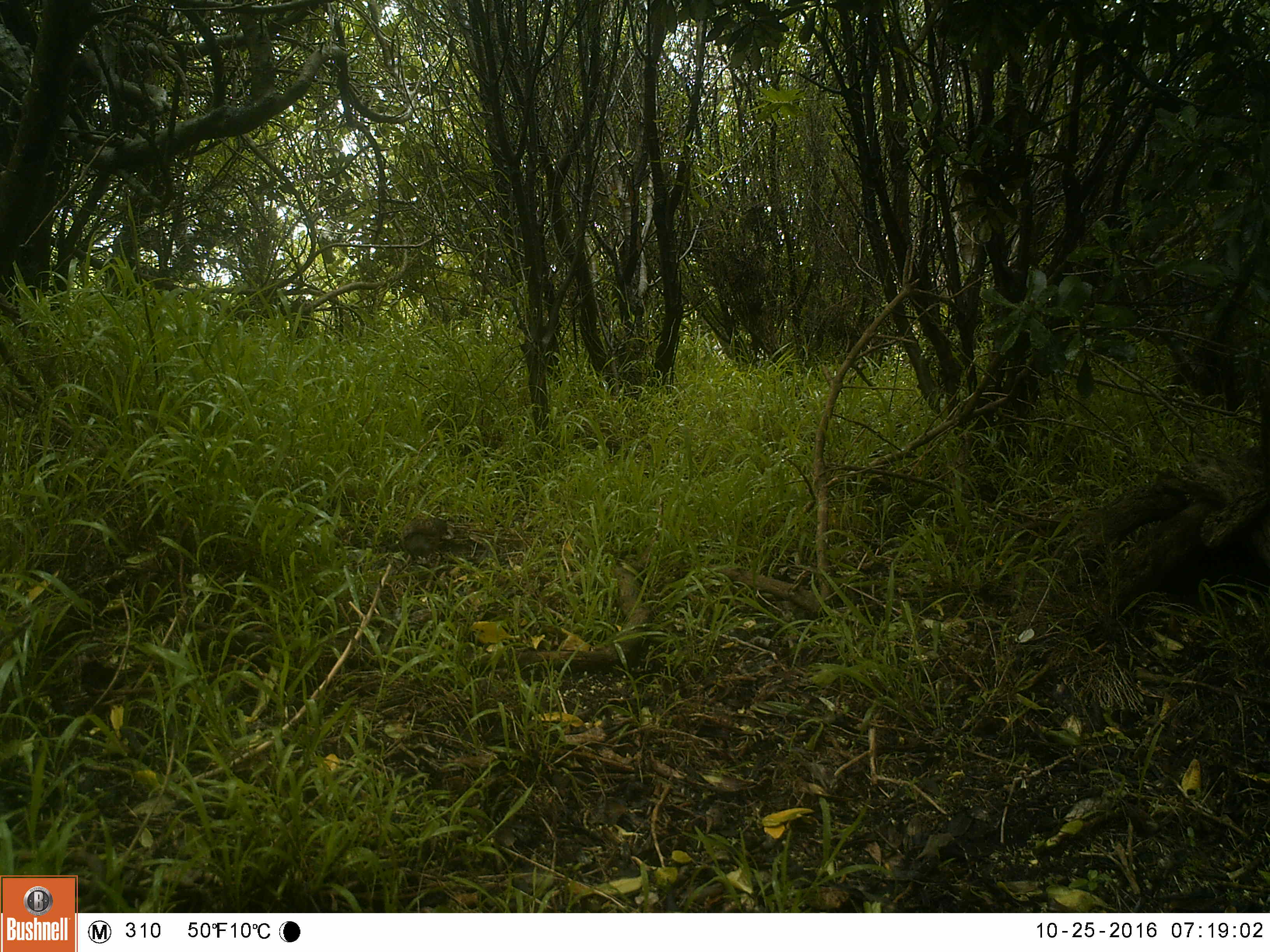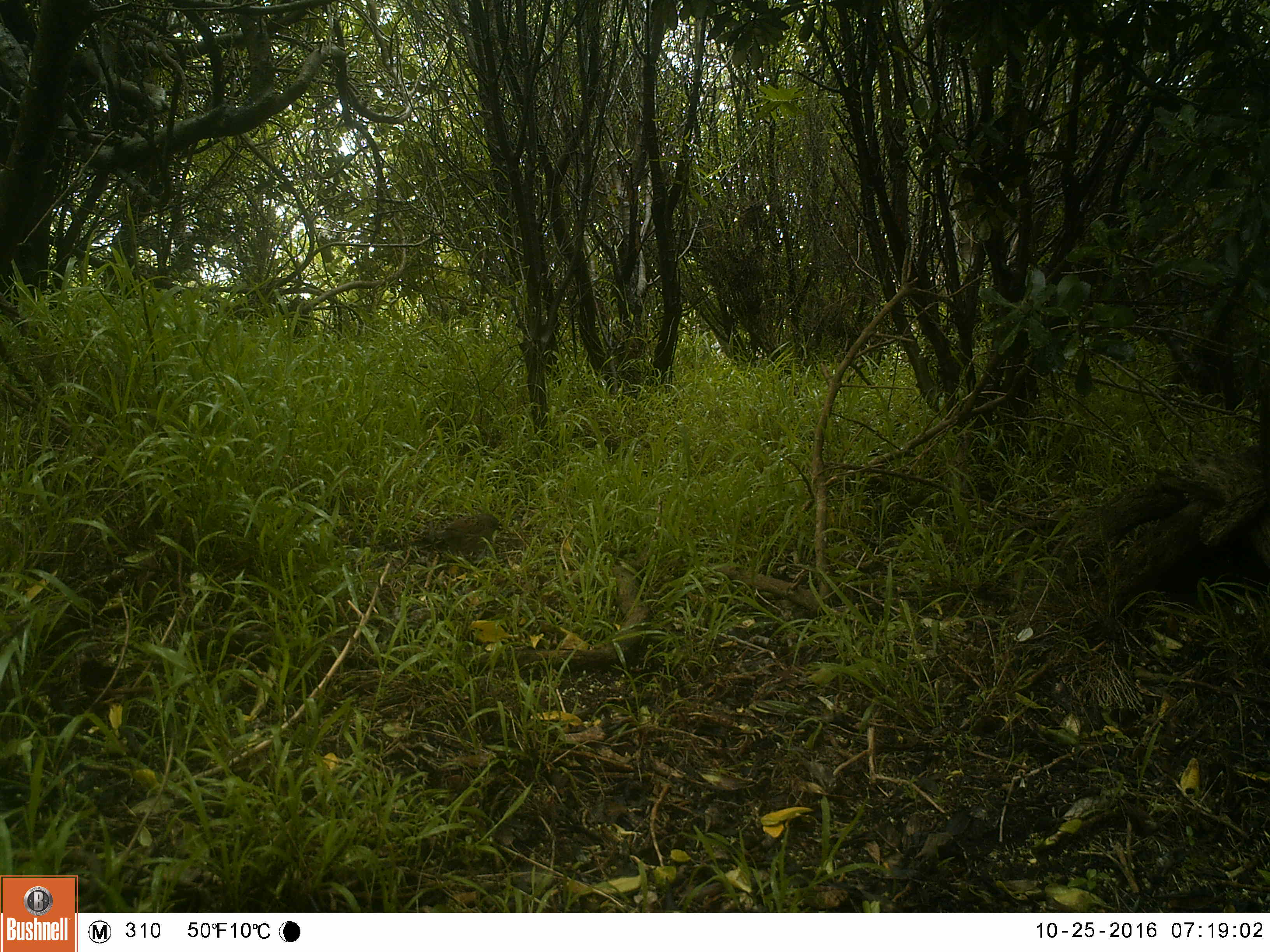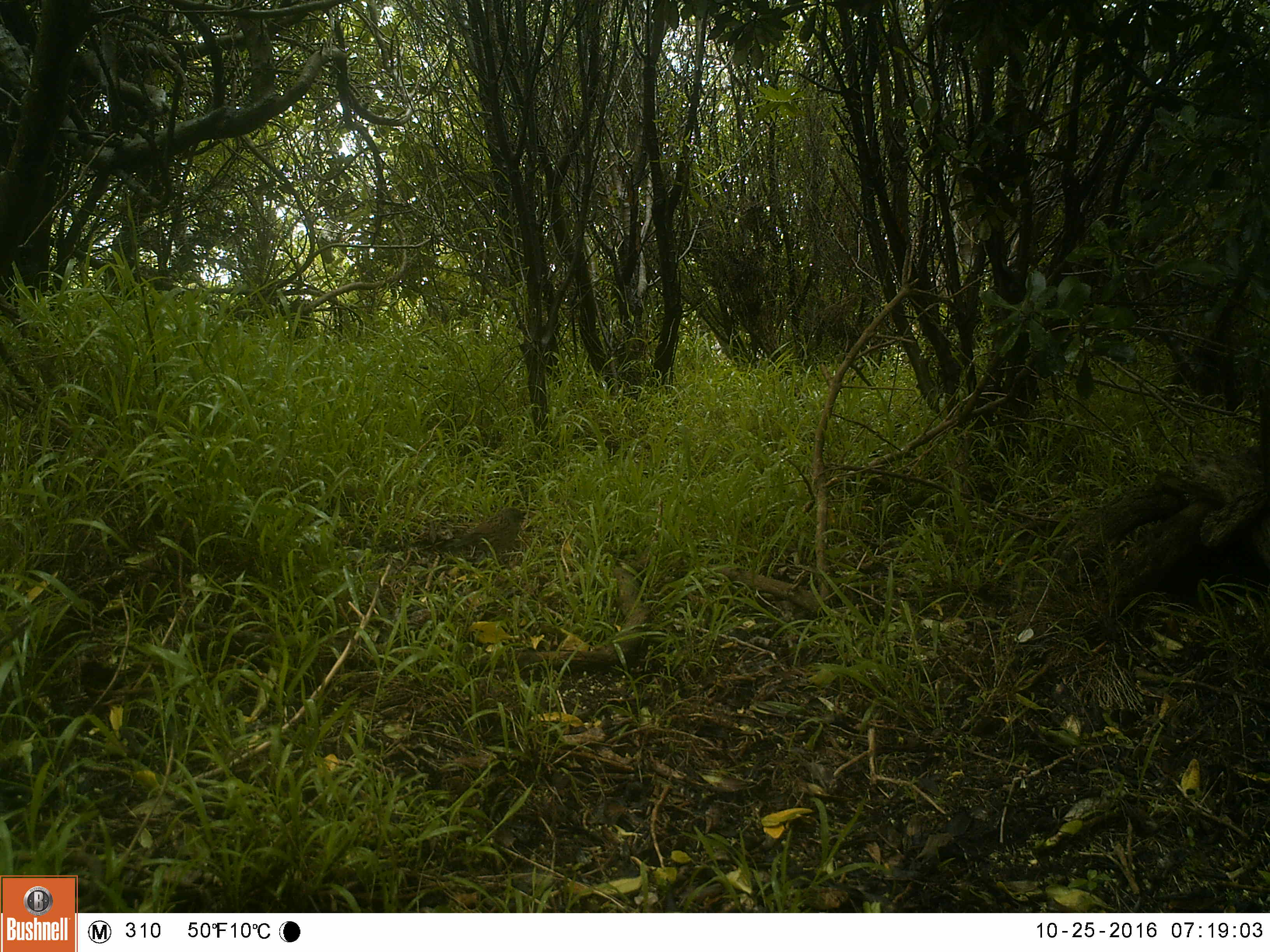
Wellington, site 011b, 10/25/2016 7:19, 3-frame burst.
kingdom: Animalia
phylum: Chordata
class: Aves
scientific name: Aves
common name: bird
Bird (Aves).